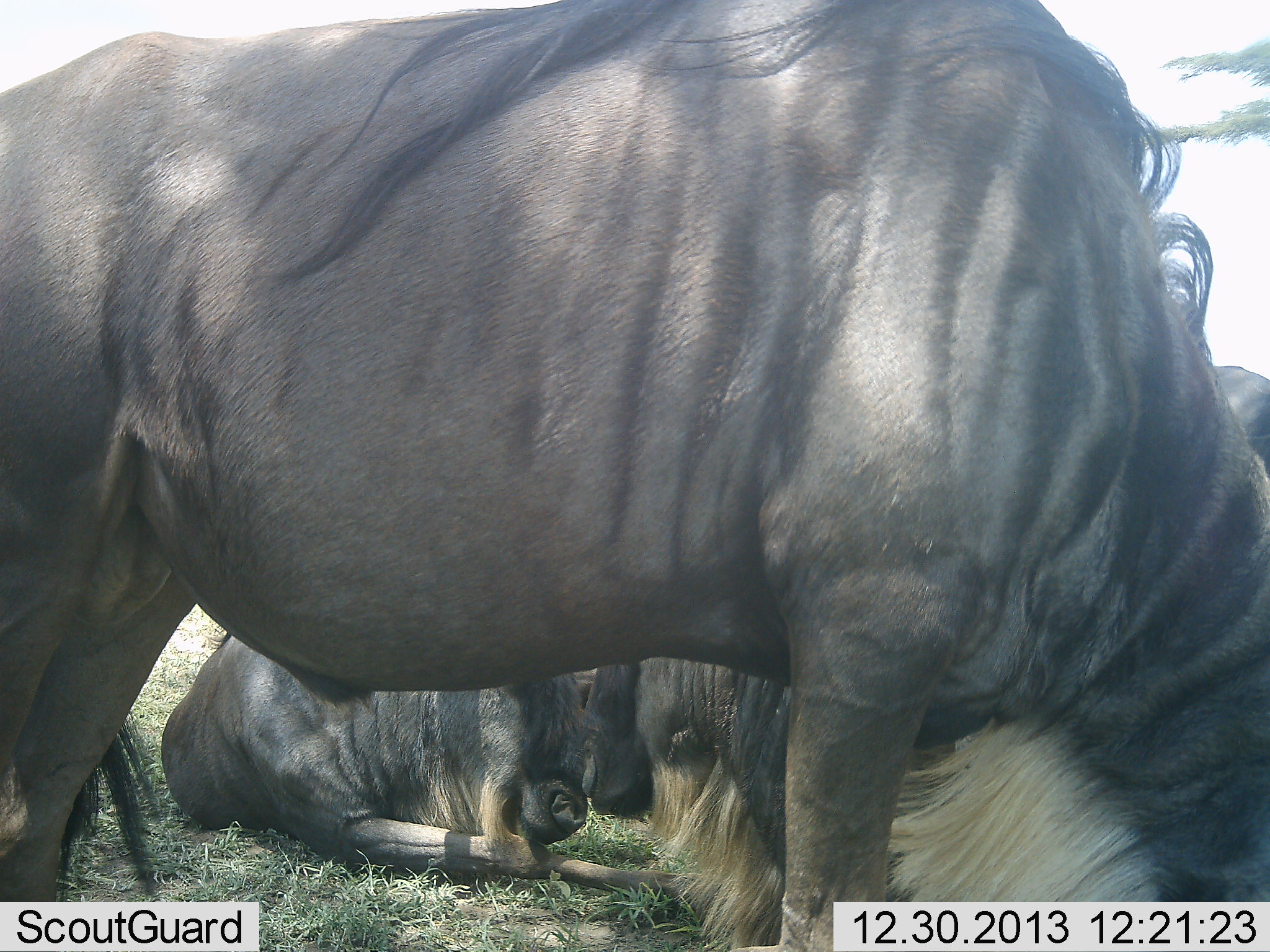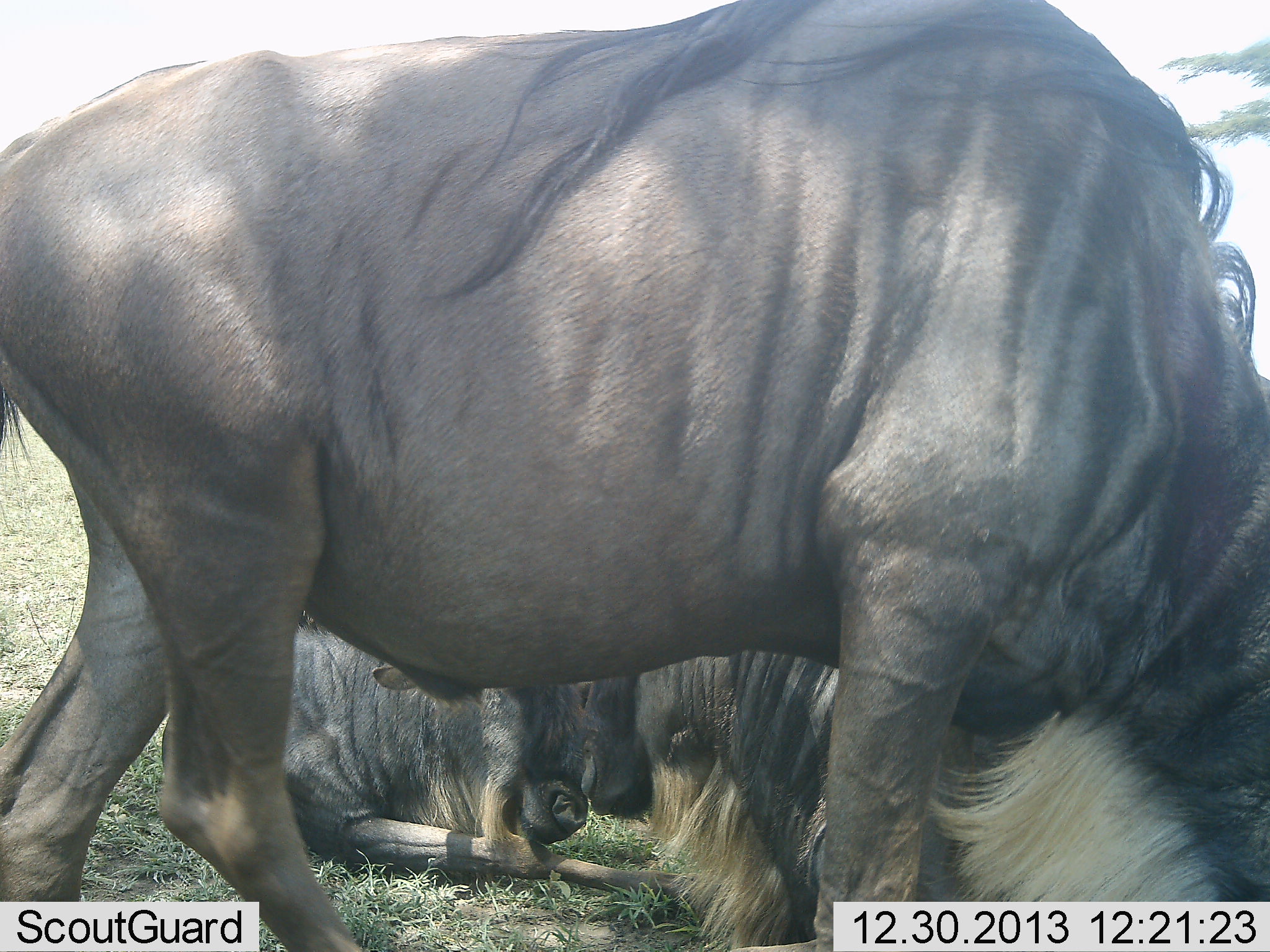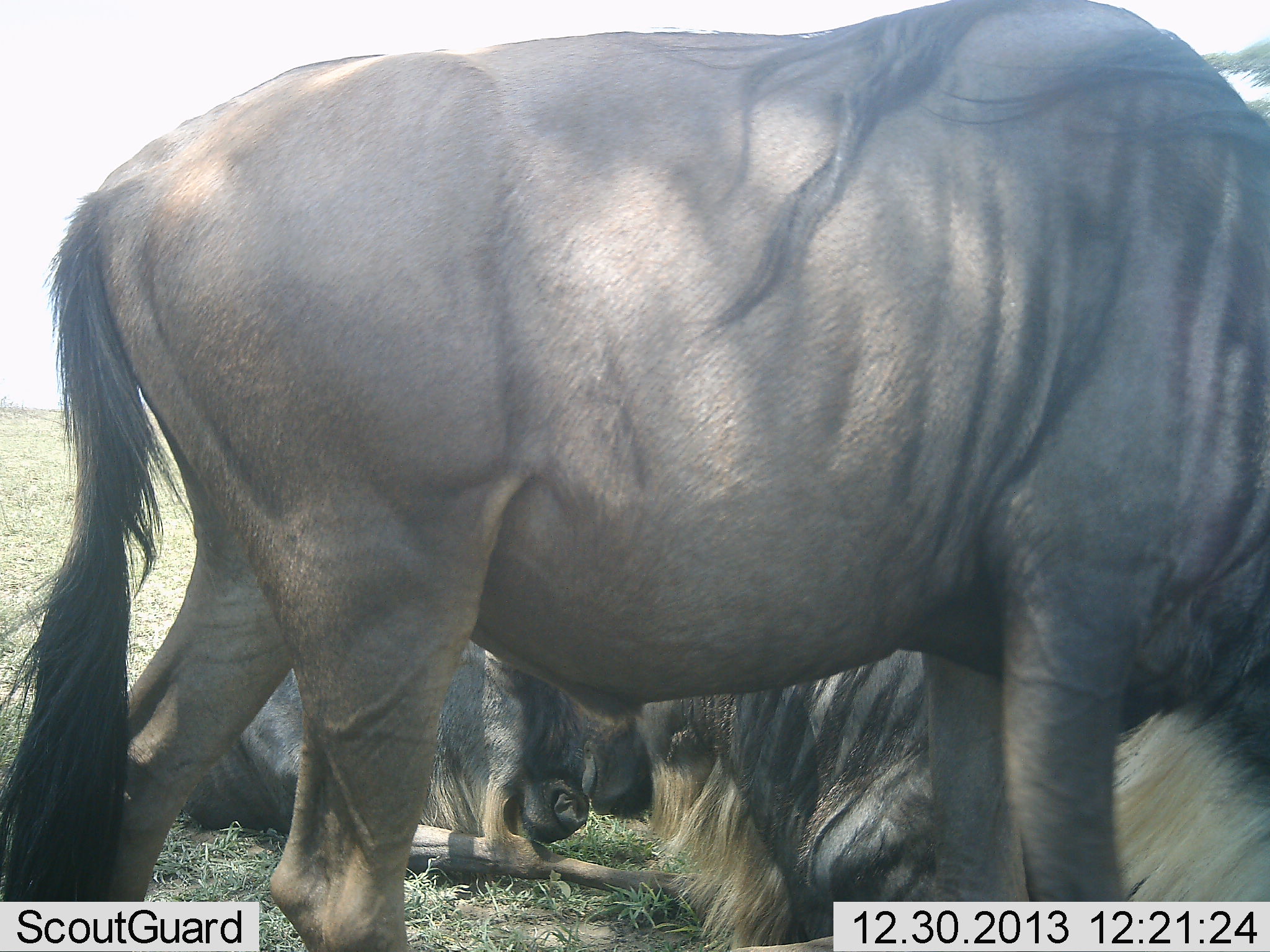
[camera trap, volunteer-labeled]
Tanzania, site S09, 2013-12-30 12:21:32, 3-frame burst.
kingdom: Animalia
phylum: Chordata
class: Mammalia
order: Artiodactyla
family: Bovidae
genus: Connochaetes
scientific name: Connochaetes taurinus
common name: blue wildebeest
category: wildebeest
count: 4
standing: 50%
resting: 100%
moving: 30%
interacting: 10%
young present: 0%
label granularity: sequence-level